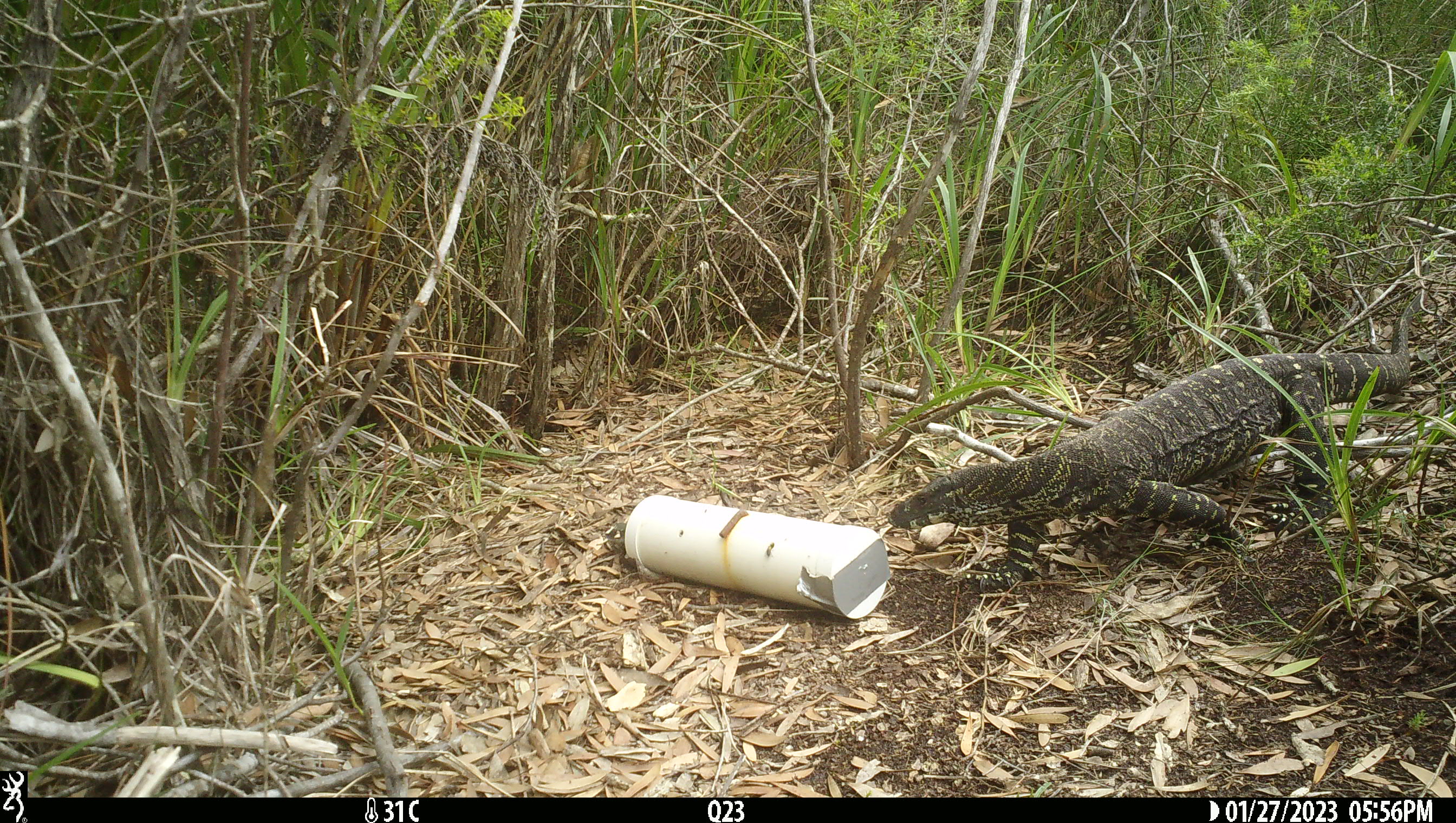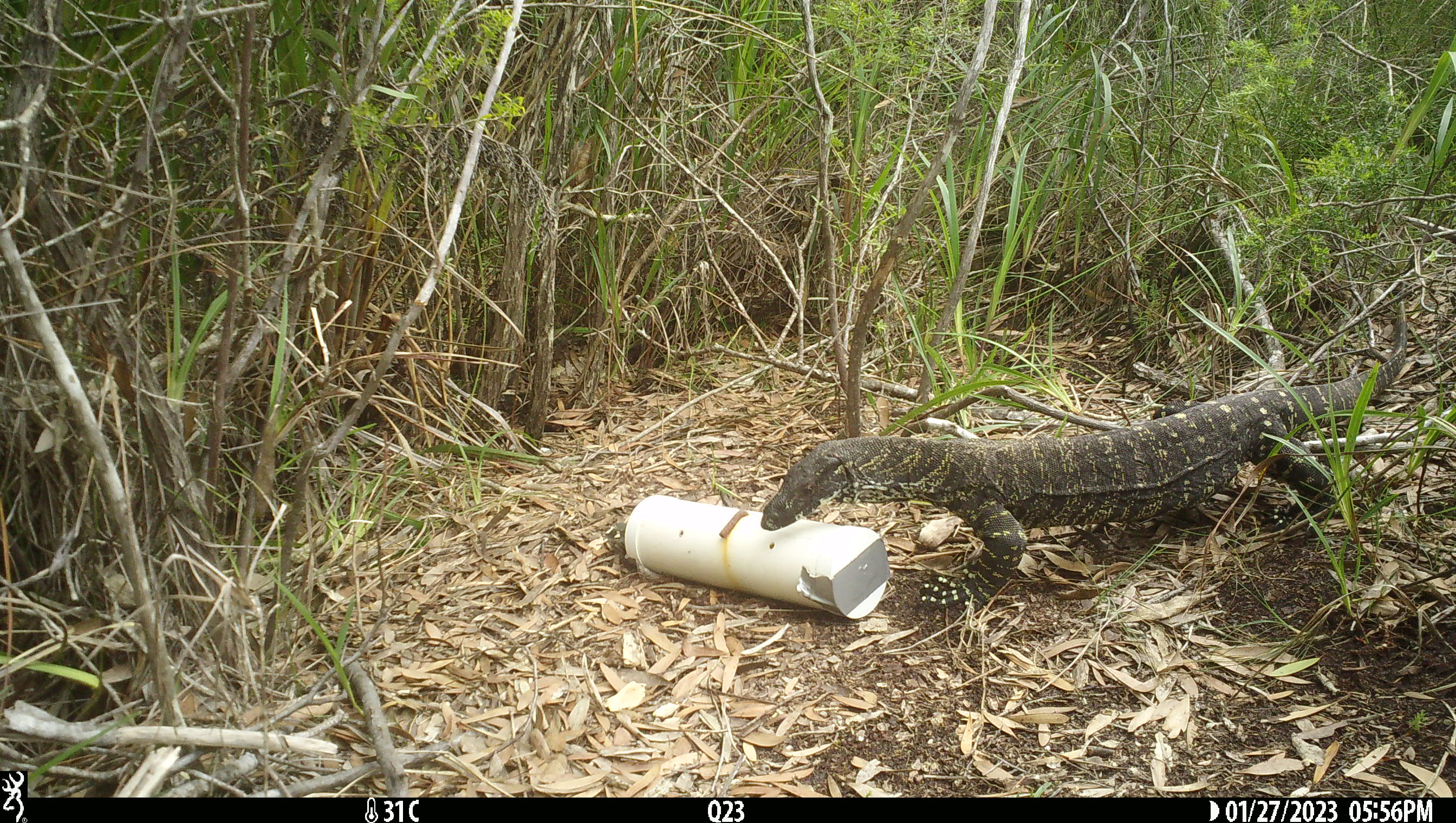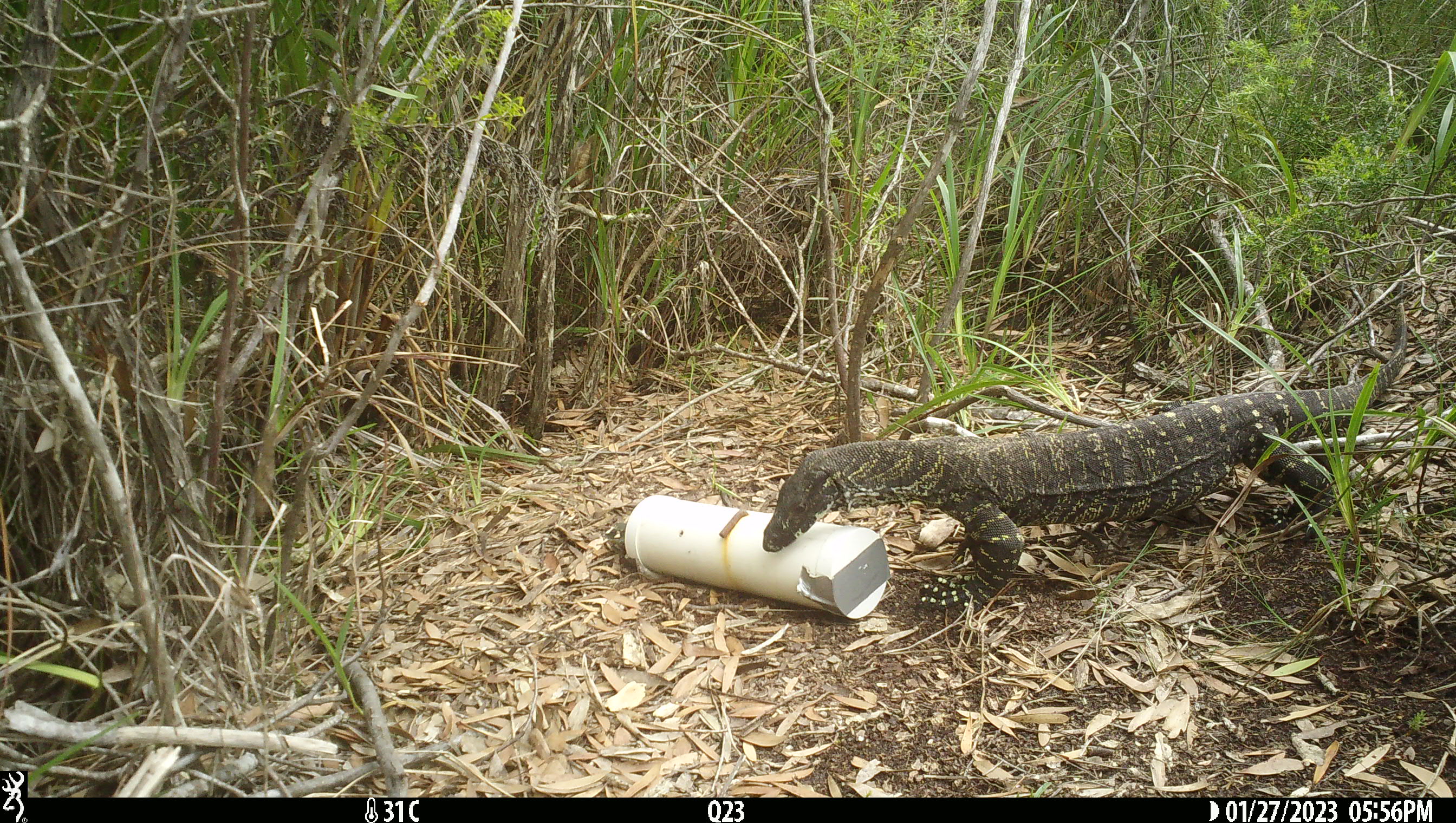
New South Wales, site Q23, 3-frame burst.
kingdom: Animalia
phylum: Chordata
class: Reptilia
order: Squamata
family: Varanidae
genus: Varanus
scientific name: Varanus varius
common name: lace monitor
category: goanna